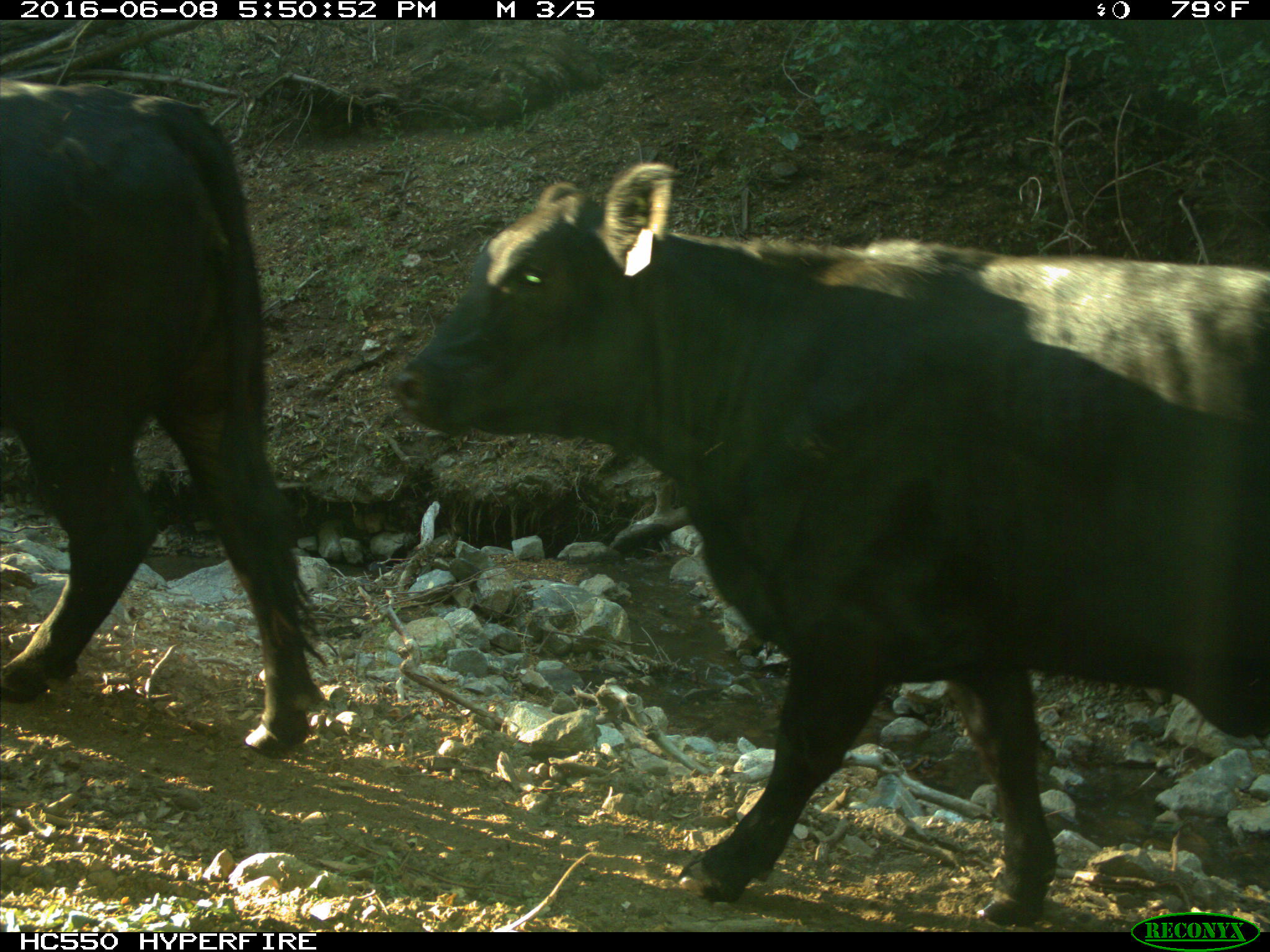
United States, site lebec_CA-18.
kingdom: Animalia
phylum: Chordata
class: Mammalia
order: Artiodactyla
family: Bovidae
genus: Bos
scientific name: Bos taurus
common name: domestic cow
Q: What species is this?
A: Bos taurus (domestic cow).